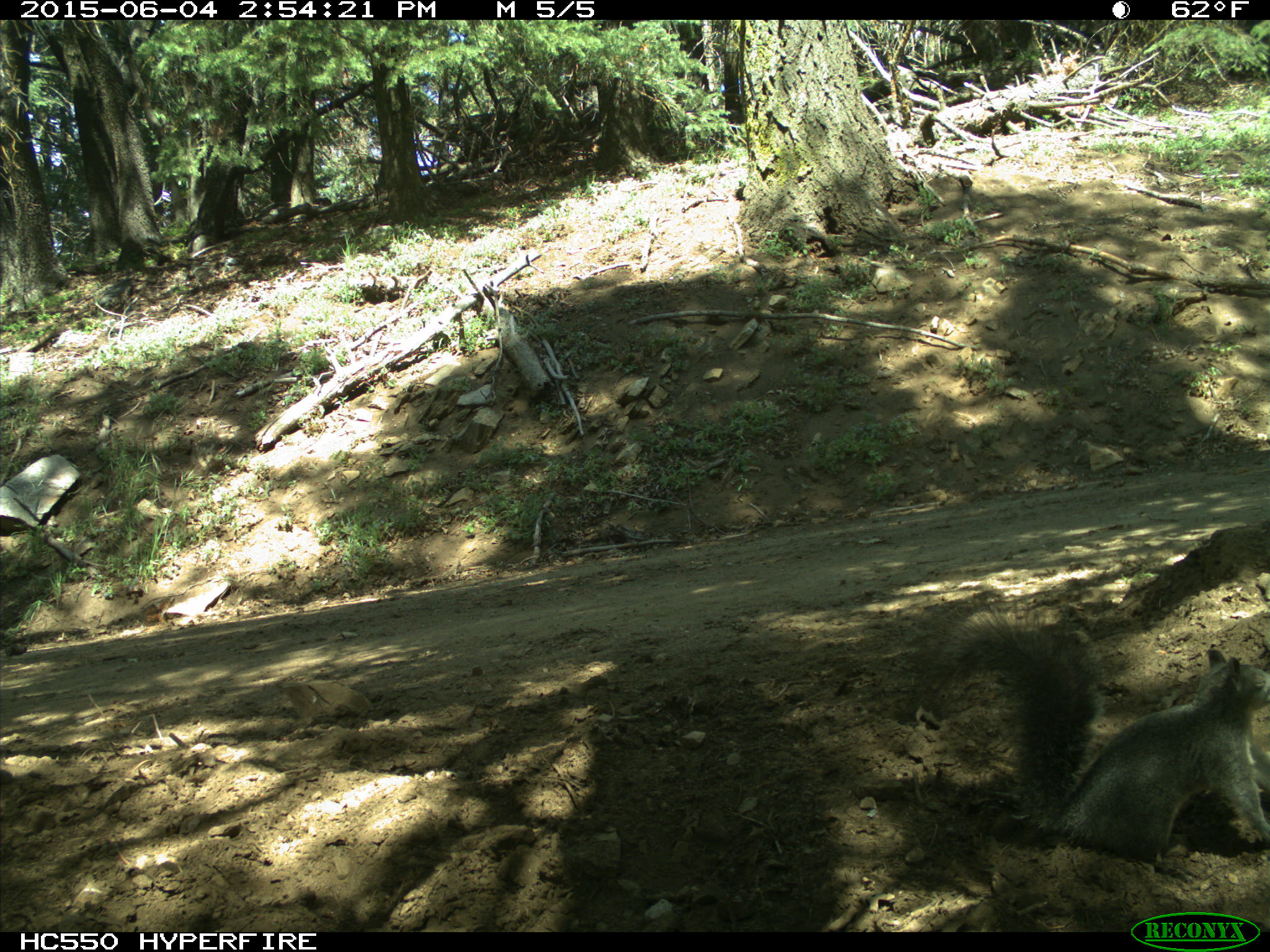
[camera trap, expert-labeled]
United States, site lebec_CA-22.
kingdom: Animalia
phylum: Chordata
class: Mammalia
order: Rodentia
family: Sciuridae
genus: Sciurus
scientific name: Sciurus carolinensis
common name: eastern gray squirrel